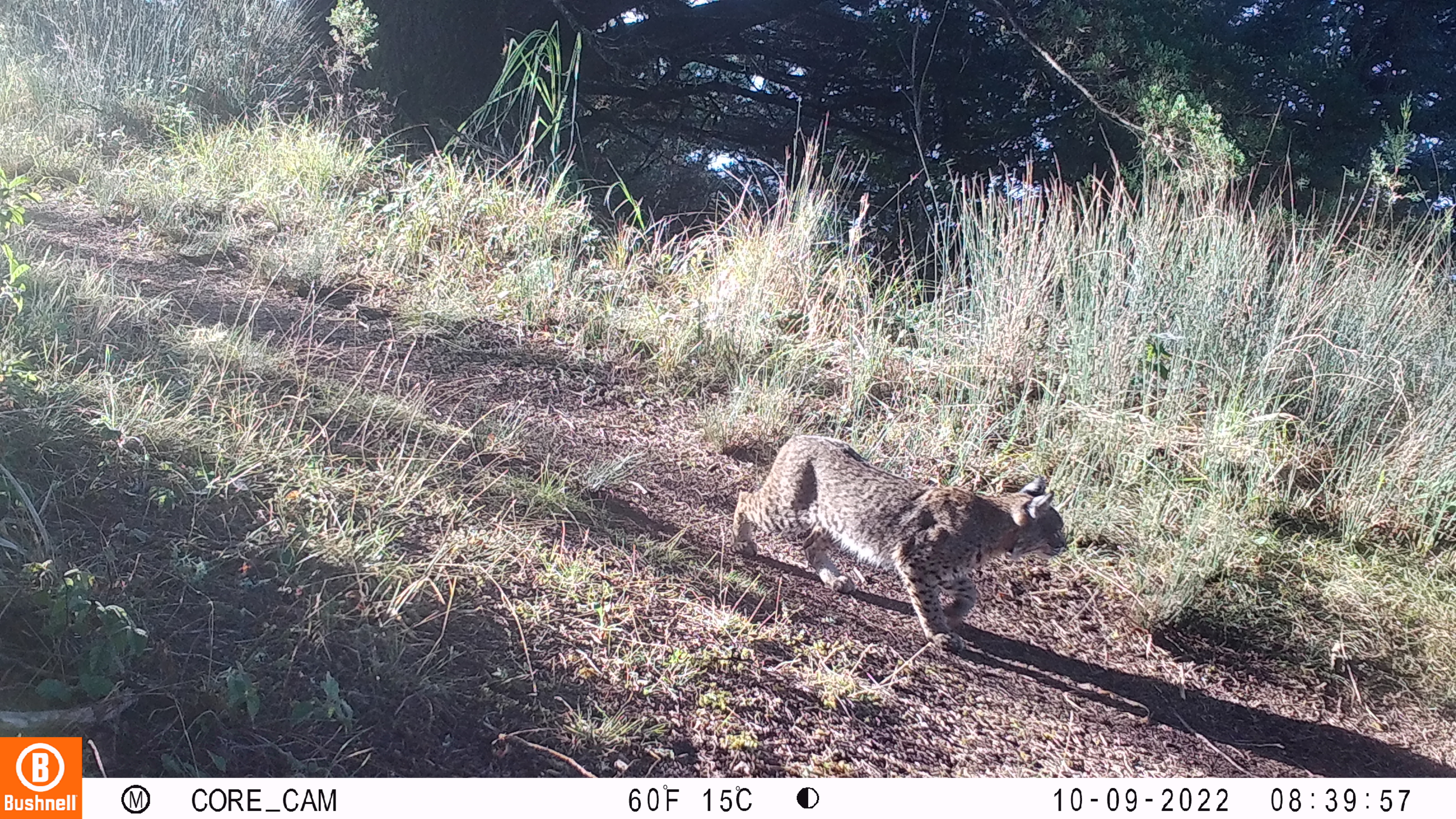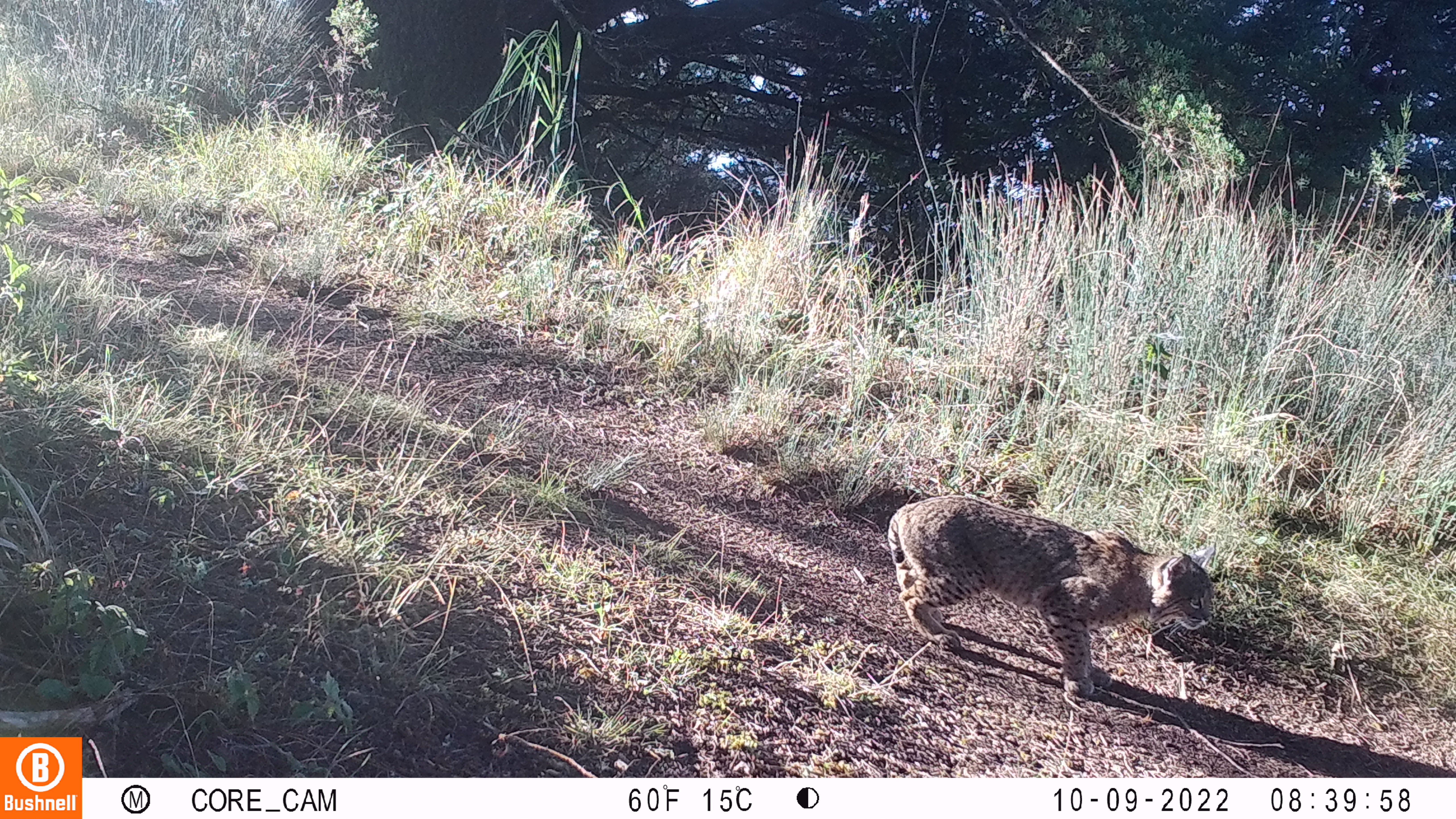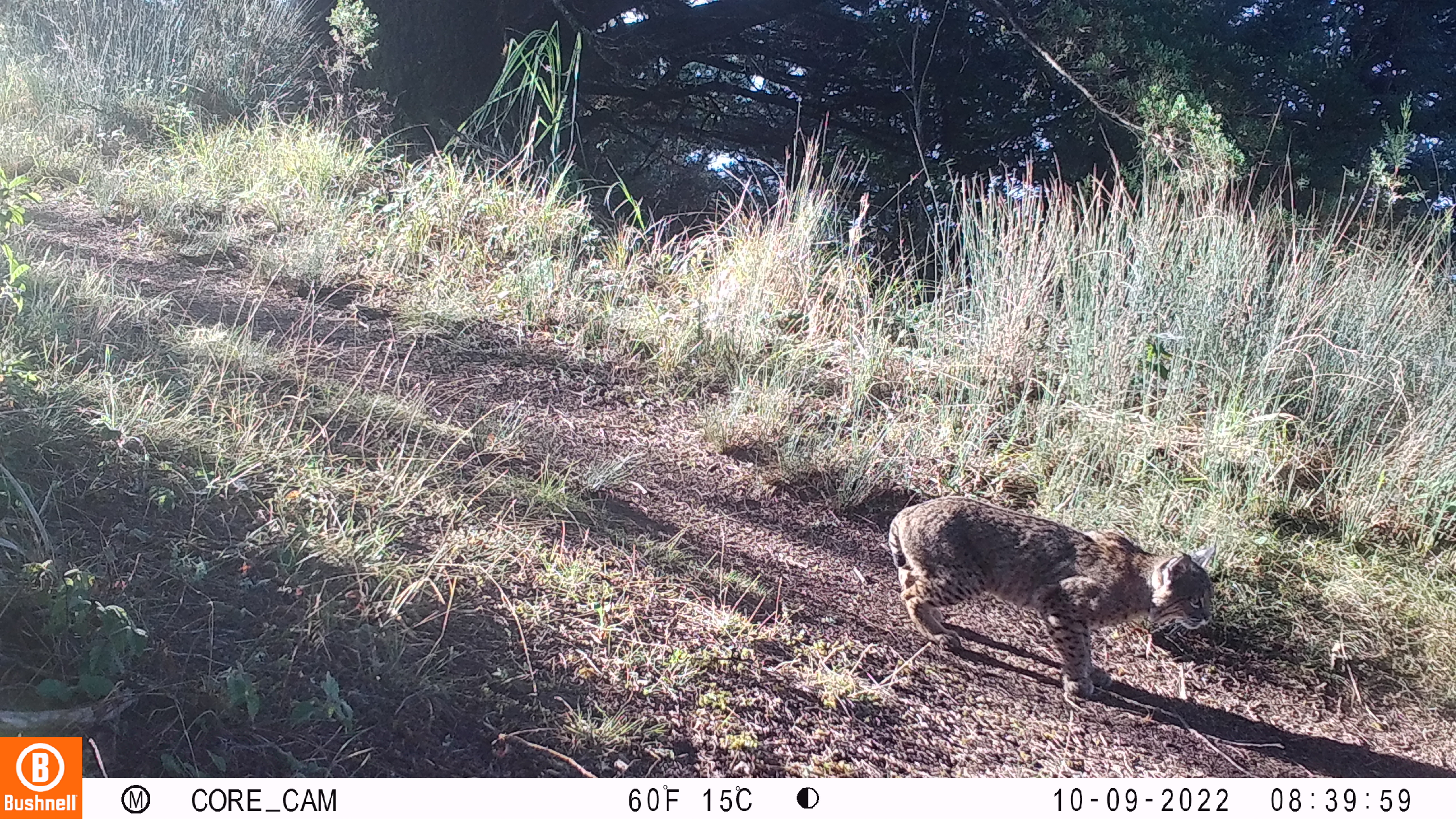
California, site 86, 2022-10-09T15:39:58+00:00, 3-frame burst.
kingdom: Animalia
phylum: Chordata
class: Mammalia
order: Carnivora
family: Felidae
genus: Lynx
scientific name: Lynx rufus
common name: bobcat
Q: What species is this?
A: Bobcat (Lynx rufus).